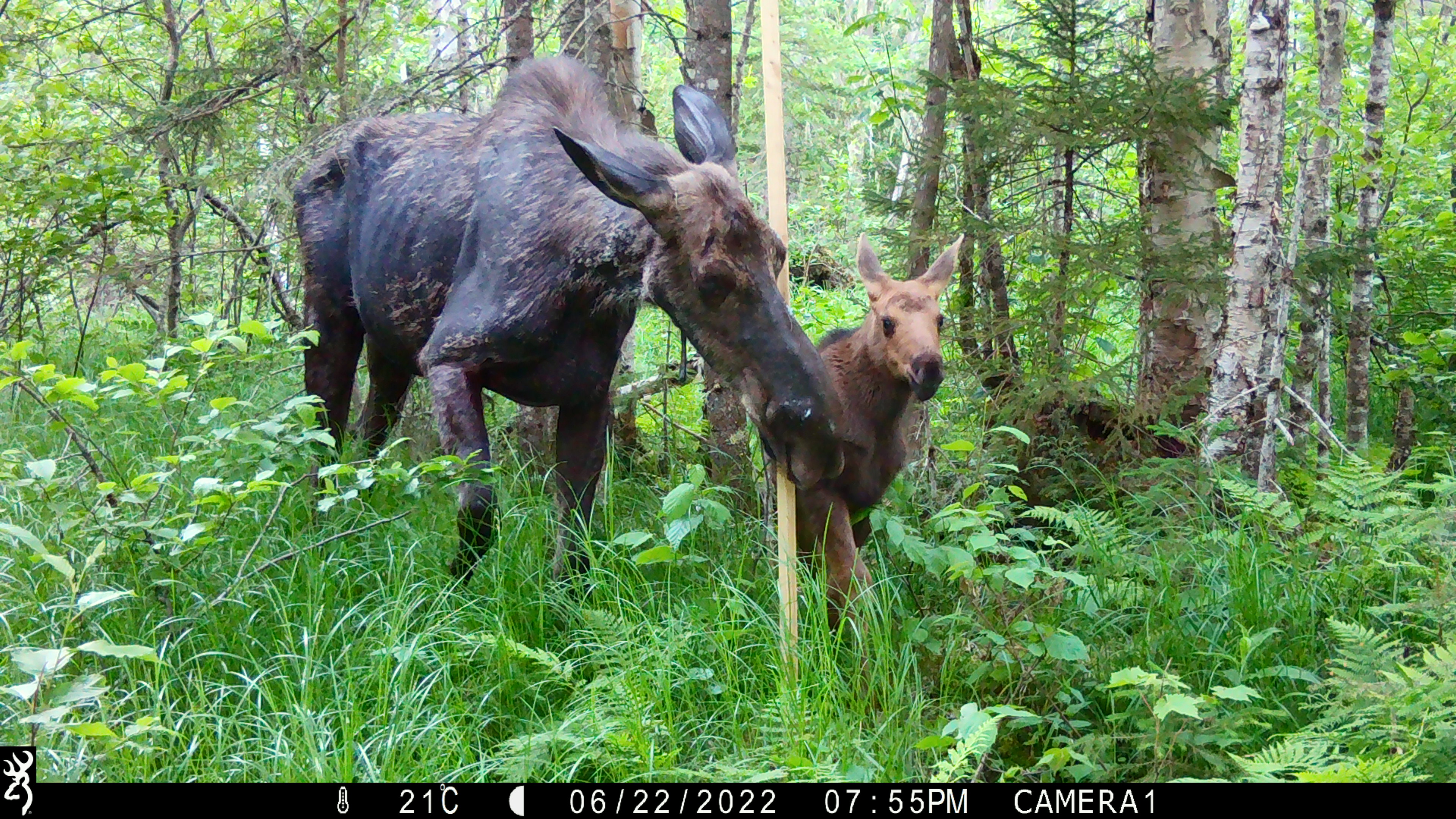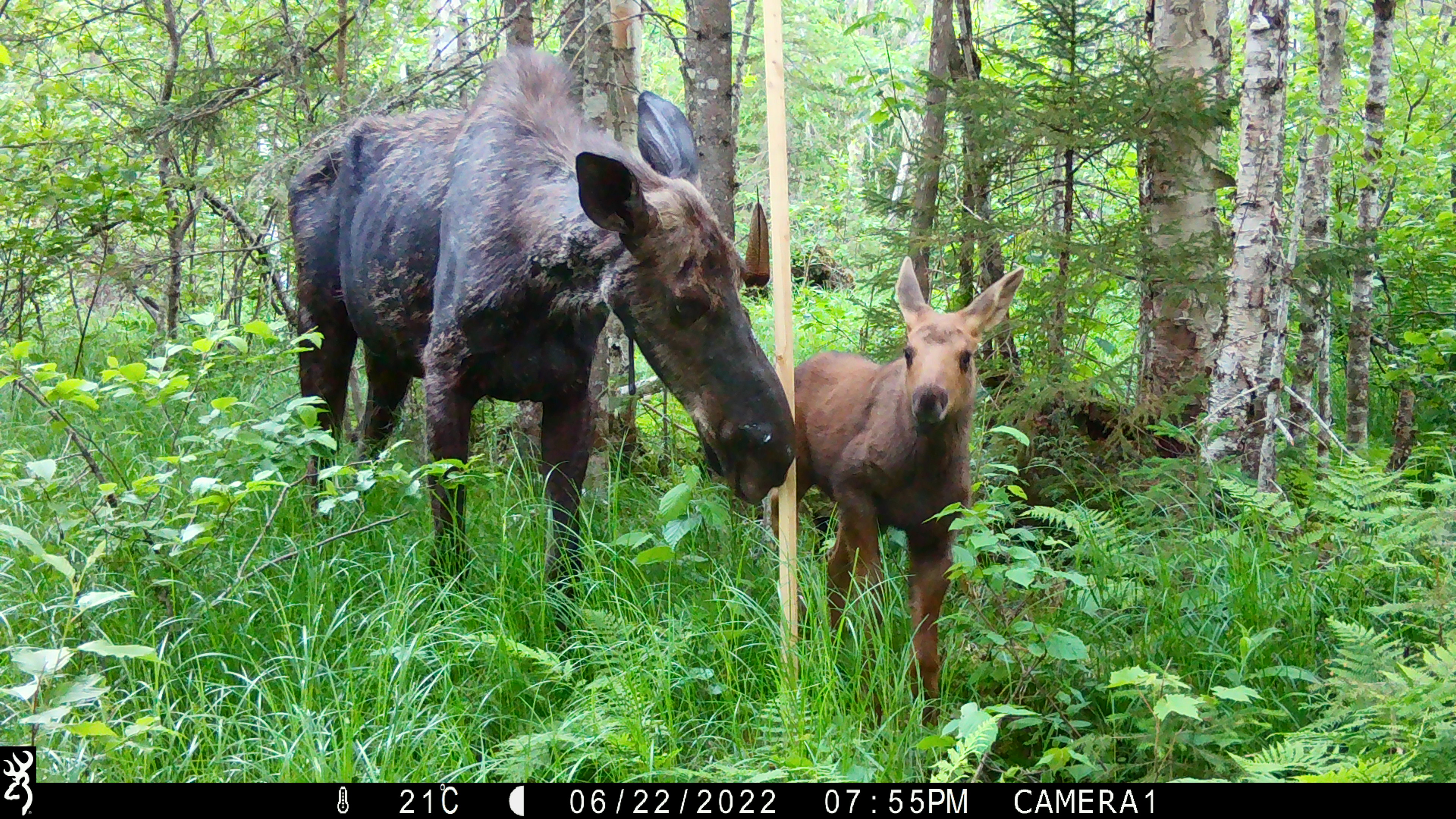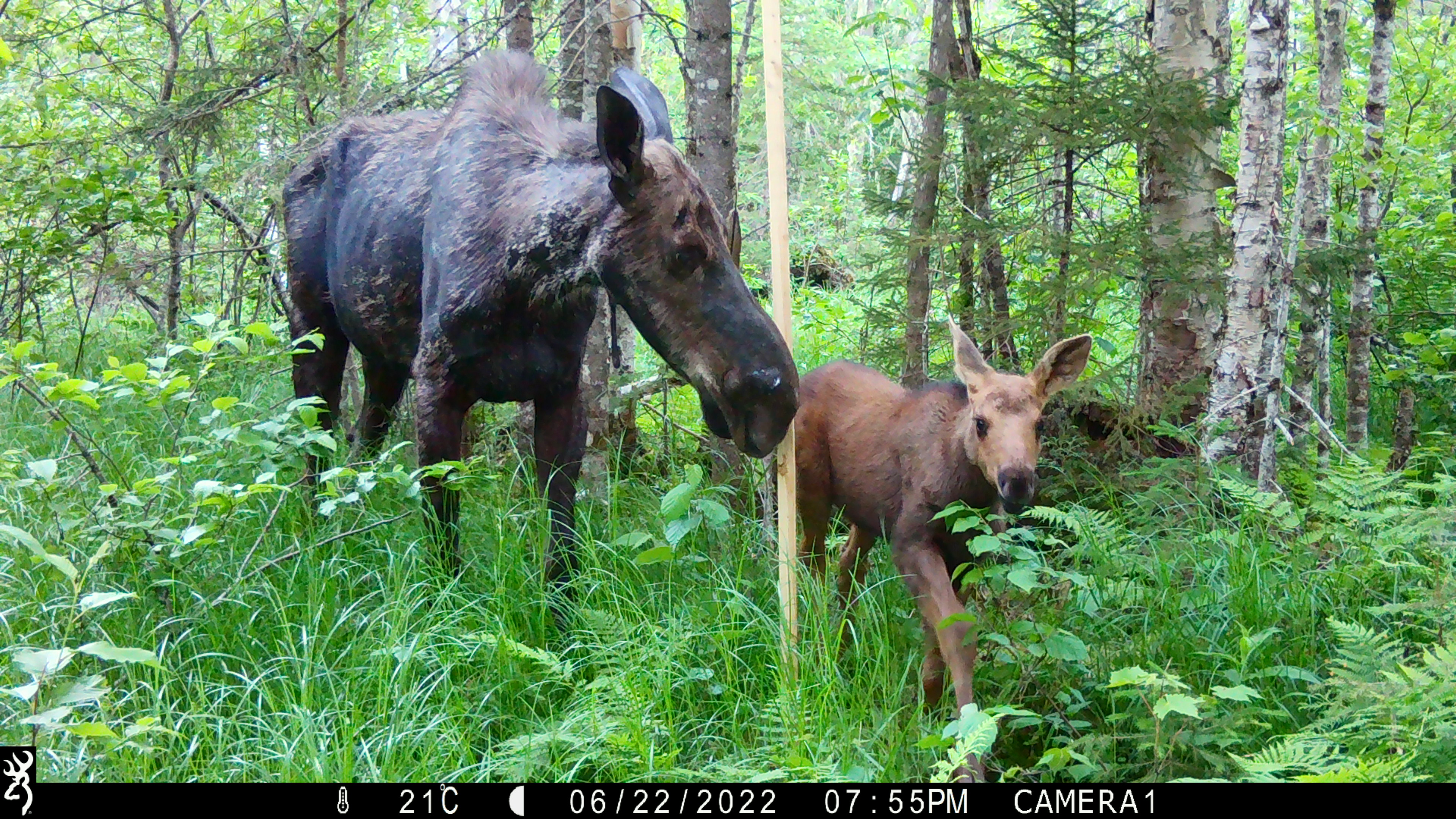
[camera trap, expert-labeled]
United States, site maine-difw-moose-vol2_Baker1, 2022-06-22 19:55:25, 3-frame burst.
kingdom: Animalia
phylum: Chordata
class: Mammalia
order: Artiodactyla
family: Cervidae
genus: Alces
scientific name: Alces alces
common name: moose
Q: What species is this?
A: Moose (Alces alces).